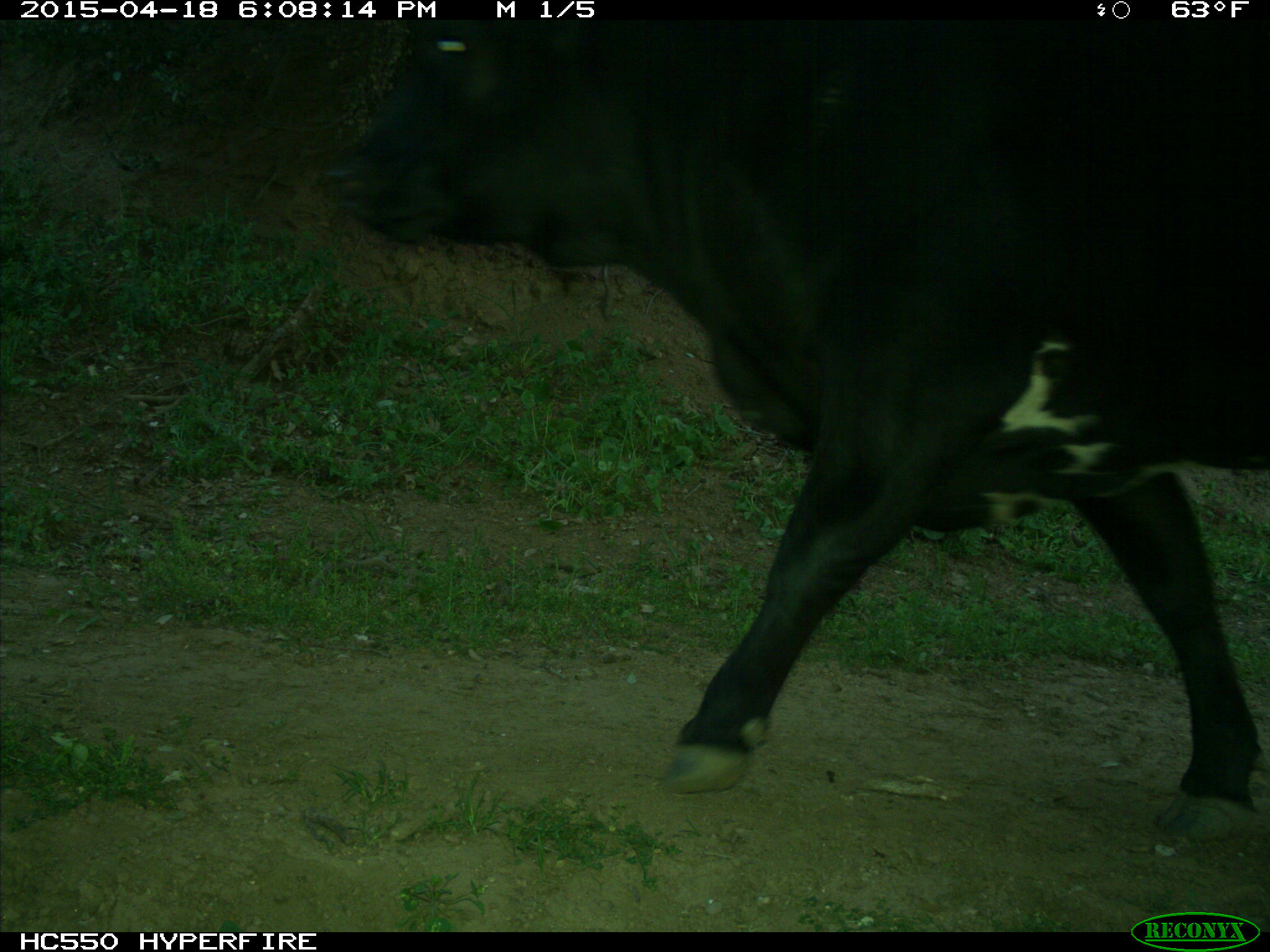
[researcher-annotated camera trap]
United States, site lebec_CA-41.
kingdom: Animalia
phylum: Chordata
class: Mammalia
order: Artiodactyla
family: Bovidae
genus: Bos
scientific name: Bos taurus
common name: domestic cow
Bos taurus (domestic cow).